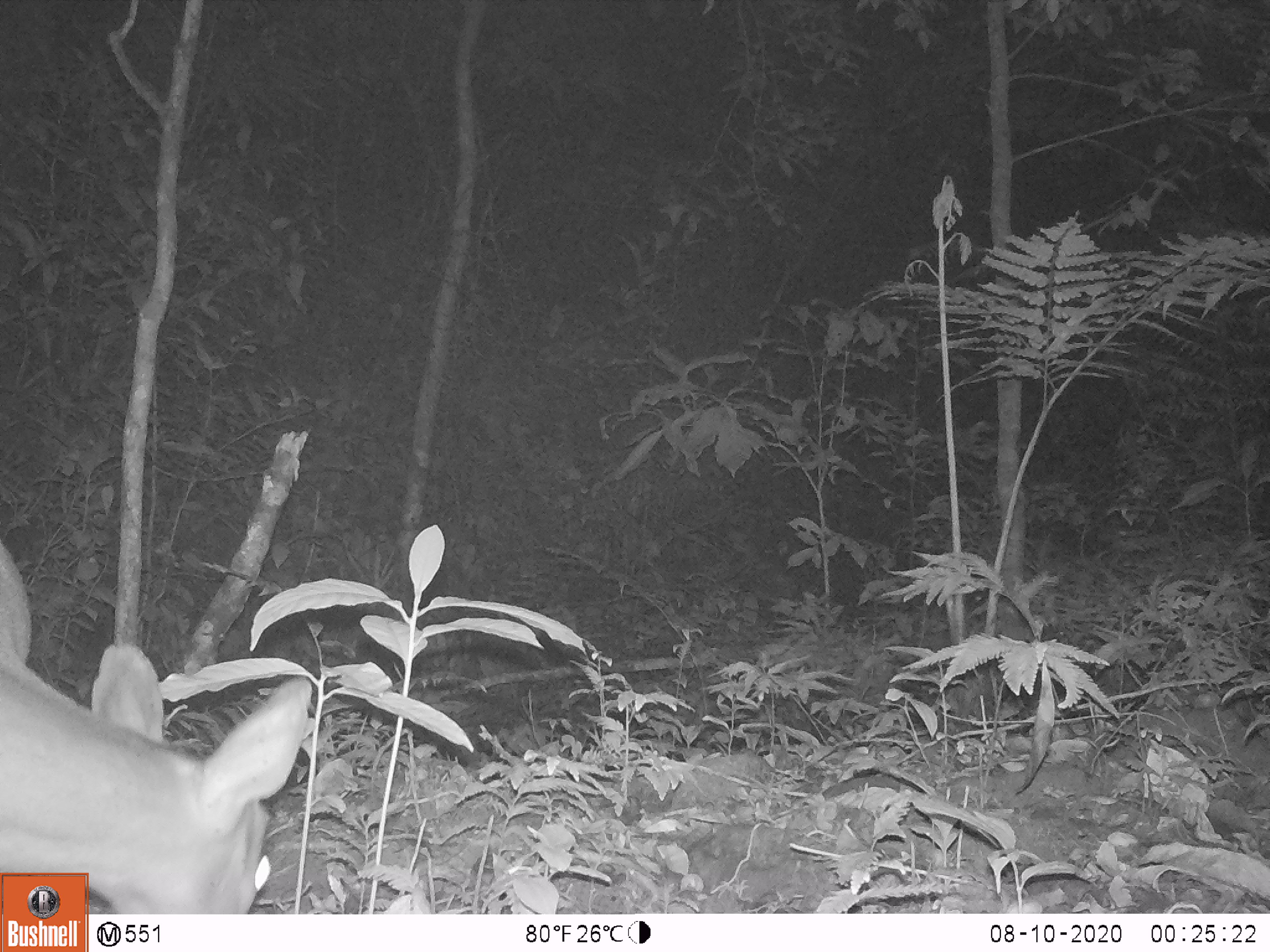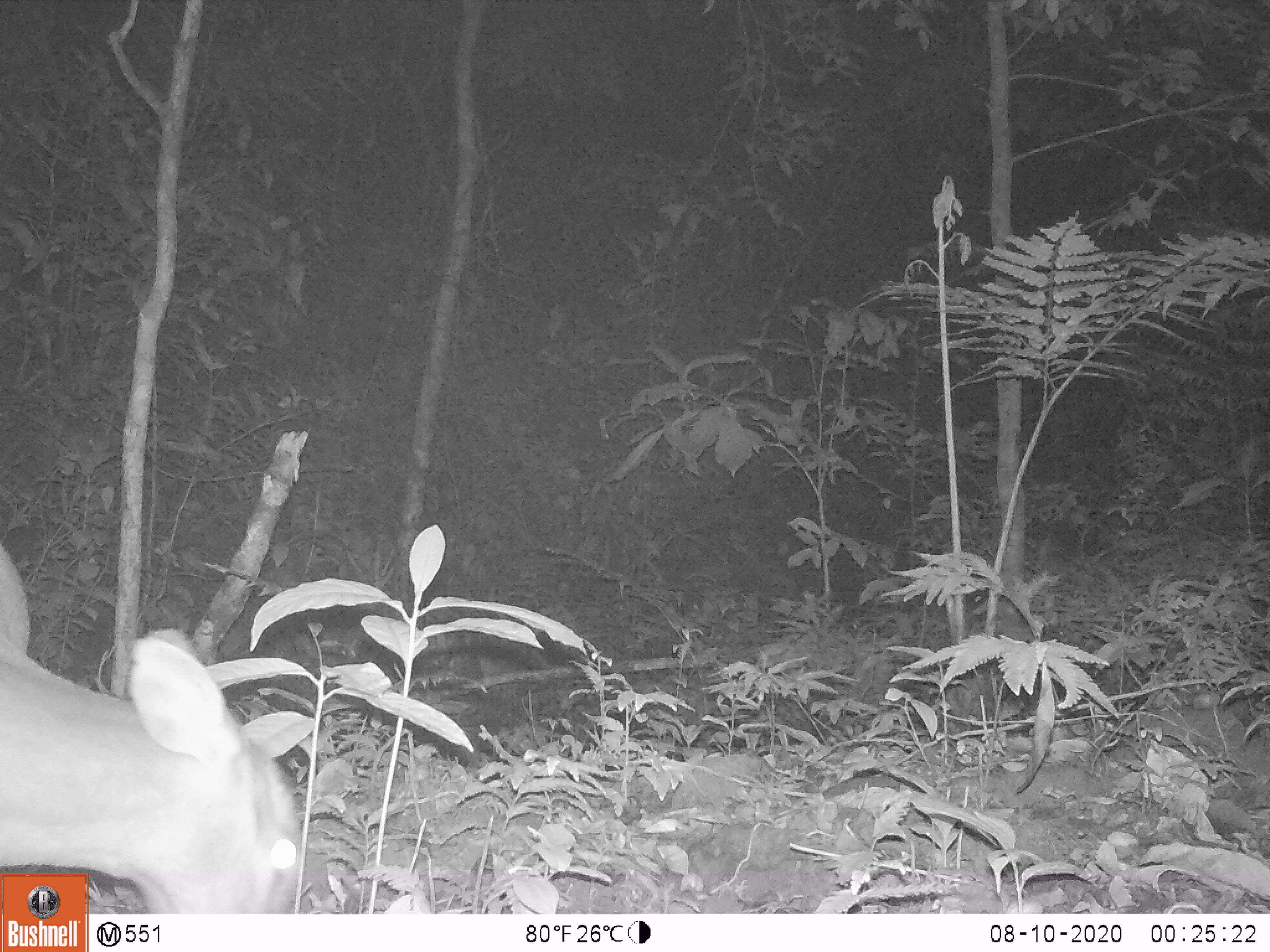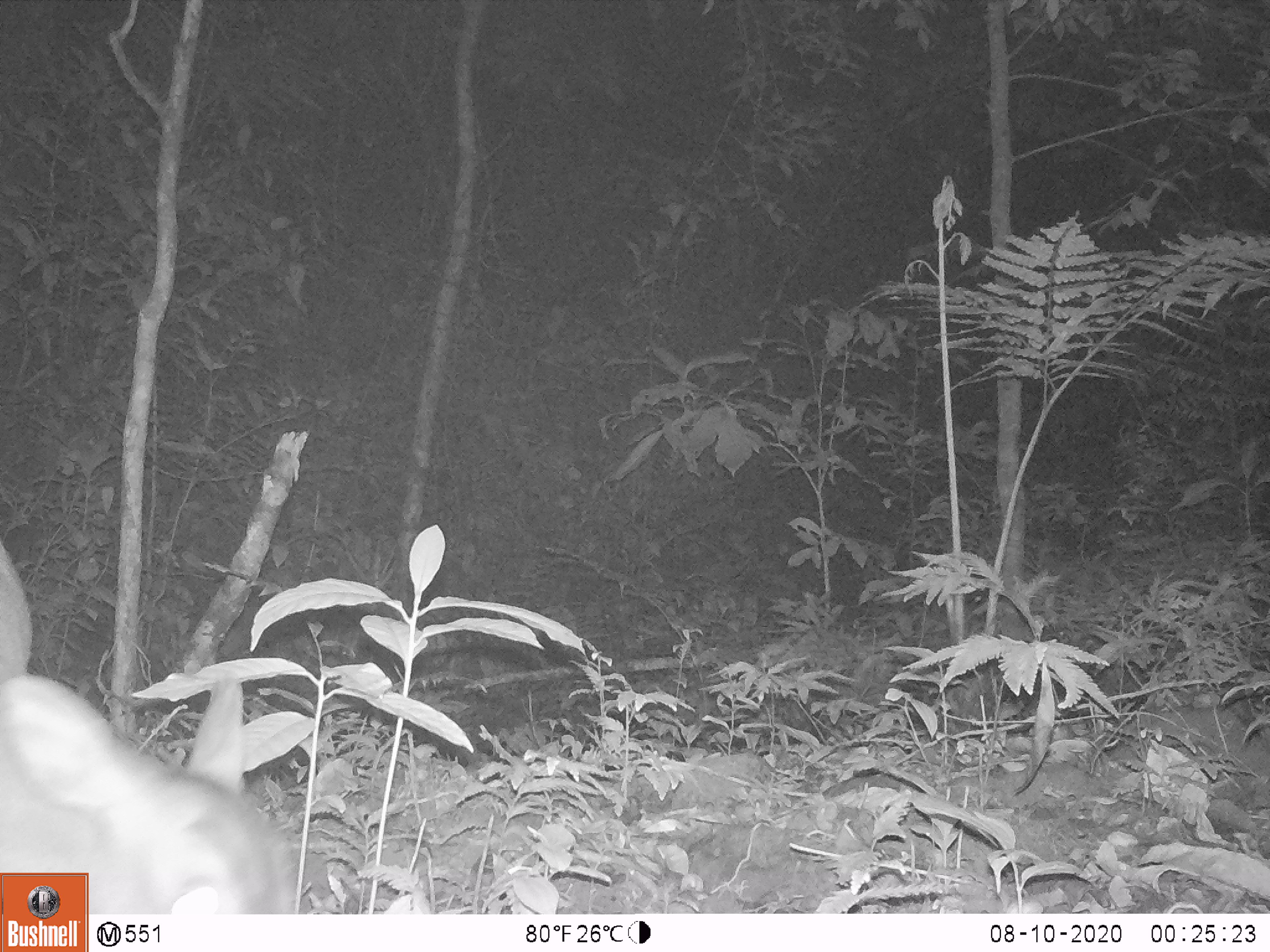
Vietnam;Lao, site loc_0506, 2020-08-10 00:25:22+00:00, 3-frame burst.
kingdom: Animalia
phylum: Chordata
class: Mammalia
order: Artiodactyla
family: Cervidae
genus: Muntiacus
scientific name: Muntiacus vuquangensis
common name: large-antlered muntjac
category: large antlered muntjac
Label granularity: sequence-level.